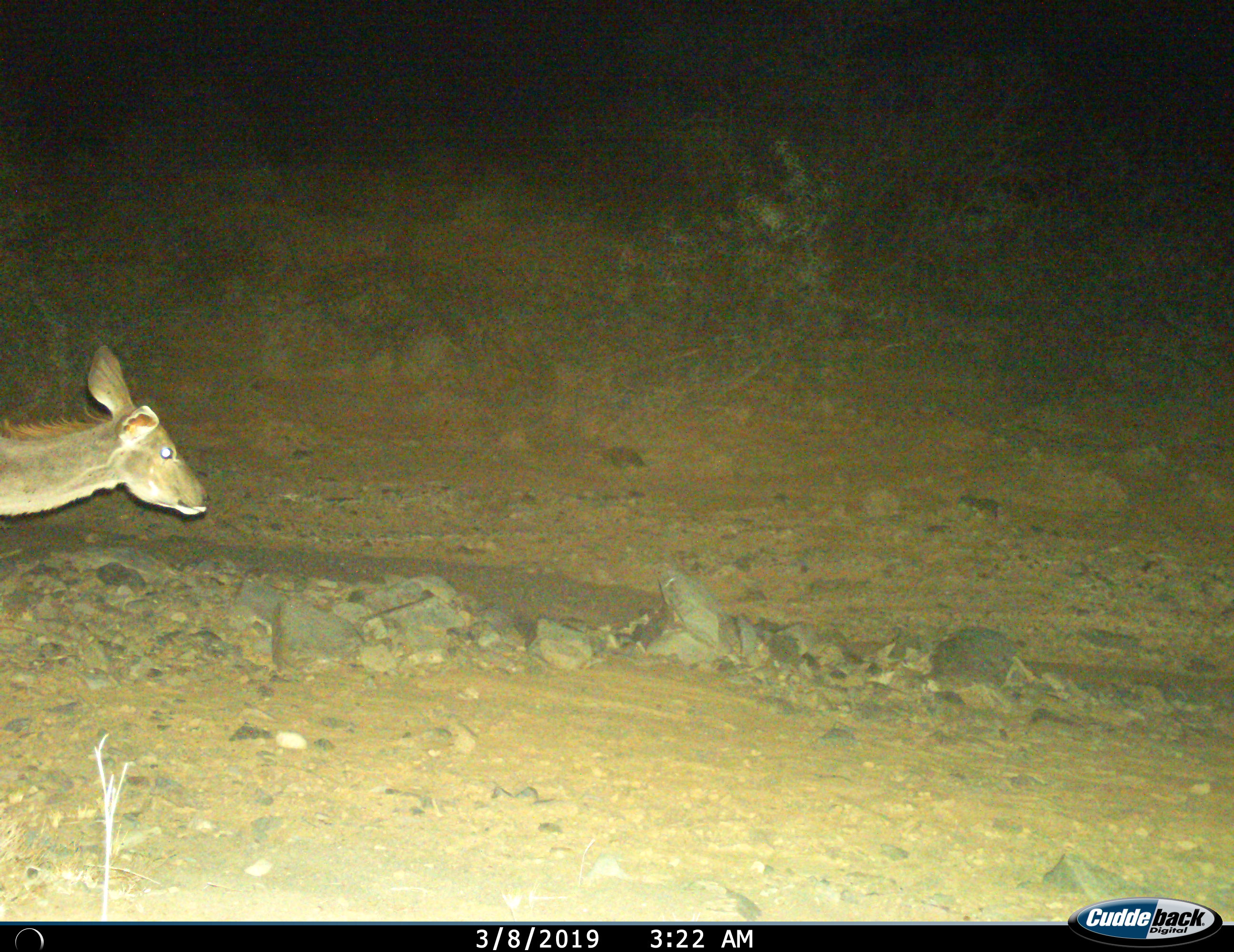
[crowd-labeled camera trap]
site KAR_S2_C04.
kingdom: Animalia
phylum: Chordata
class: Mammalia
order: Artiodactyla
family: Bovidae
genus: Tragelaphus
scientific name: Tragelaphus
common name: kudu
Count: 1.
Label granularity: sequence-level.